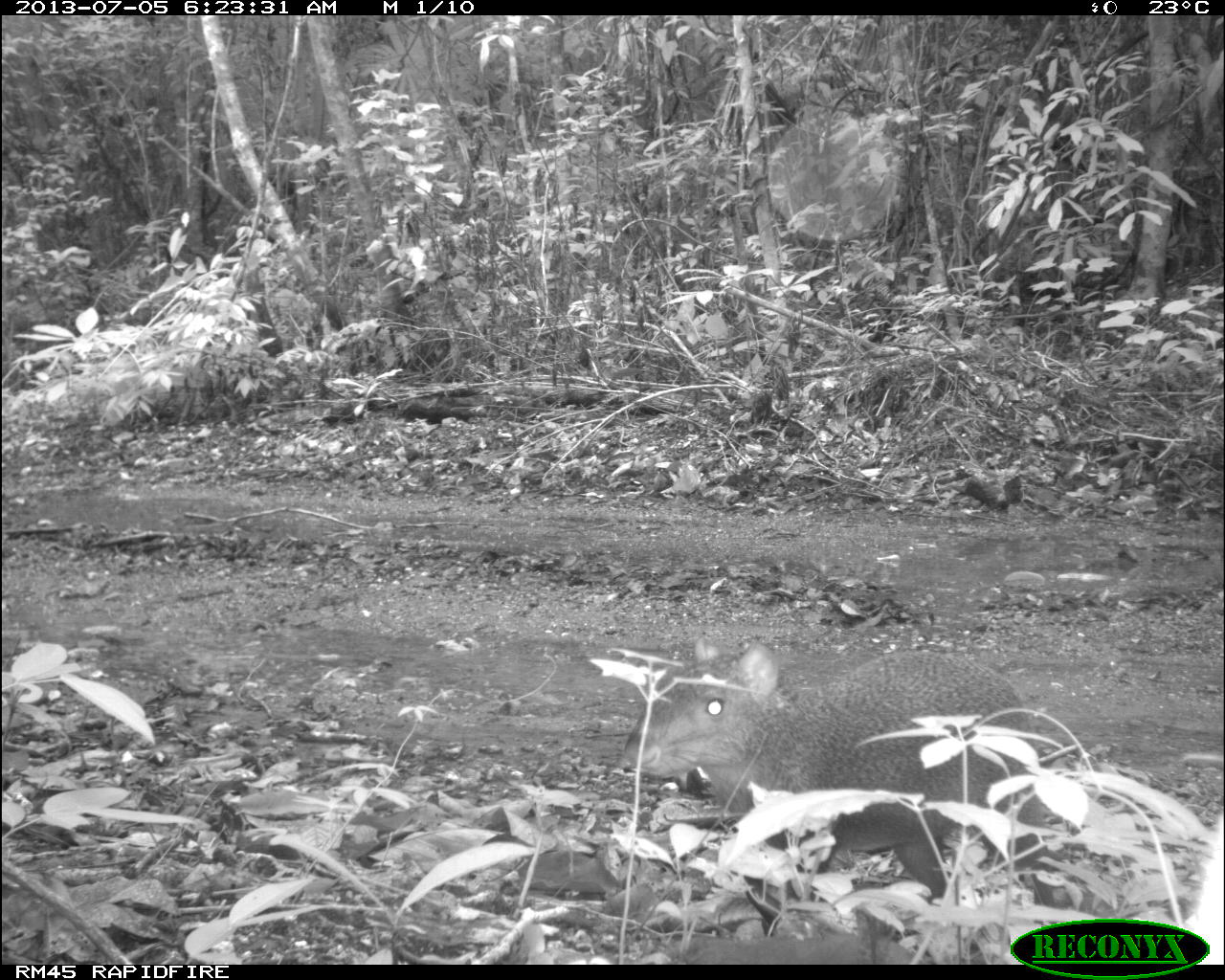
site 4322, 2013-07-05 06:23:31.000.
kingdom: Animalia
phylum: Chordata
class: Mammalia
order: Rodentia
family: Dasyproctidae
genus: Dasyprocta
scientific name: Dasyprocta punctata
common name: central american agouti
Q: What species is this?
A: Dasyprocta punctata (central american agouti).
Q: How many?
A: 1.